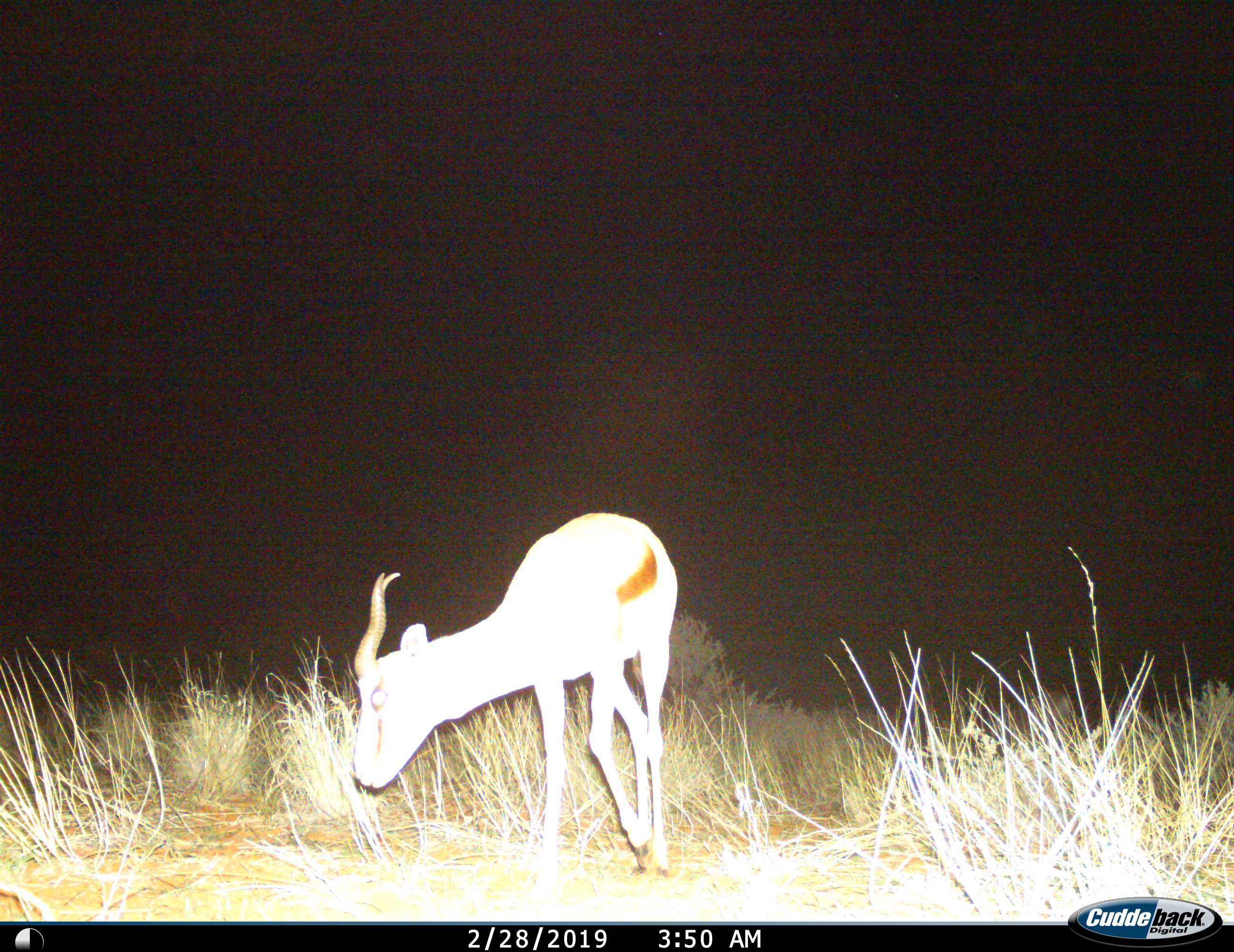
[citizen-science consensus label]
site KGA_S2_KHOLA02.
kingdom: Animalia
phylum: Chordata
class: Mammalia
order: Artiodactyla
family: Bovidae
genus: Antidorcas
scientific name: Antidorcas marsupialis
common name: springbok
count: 1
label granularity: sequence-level